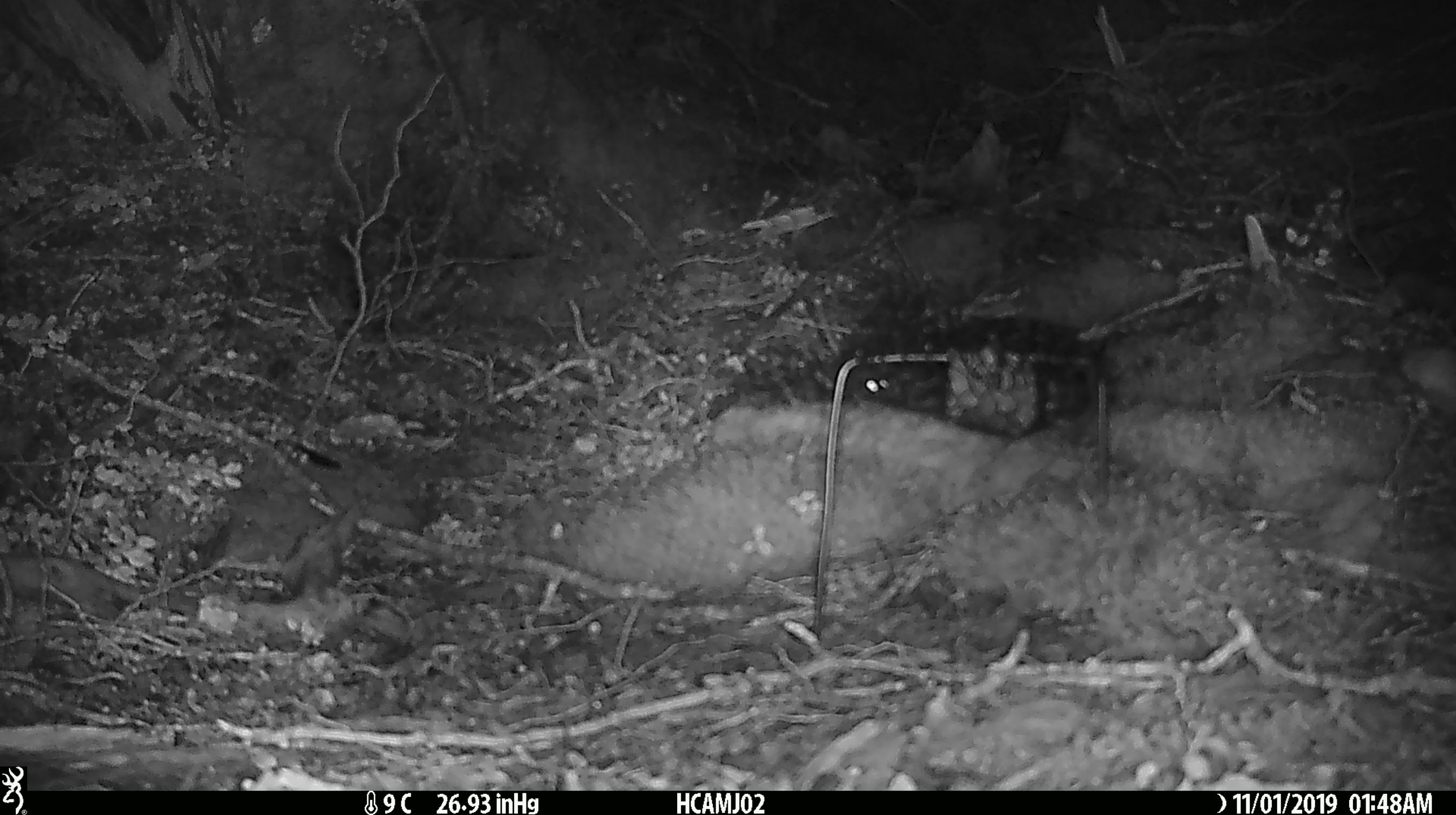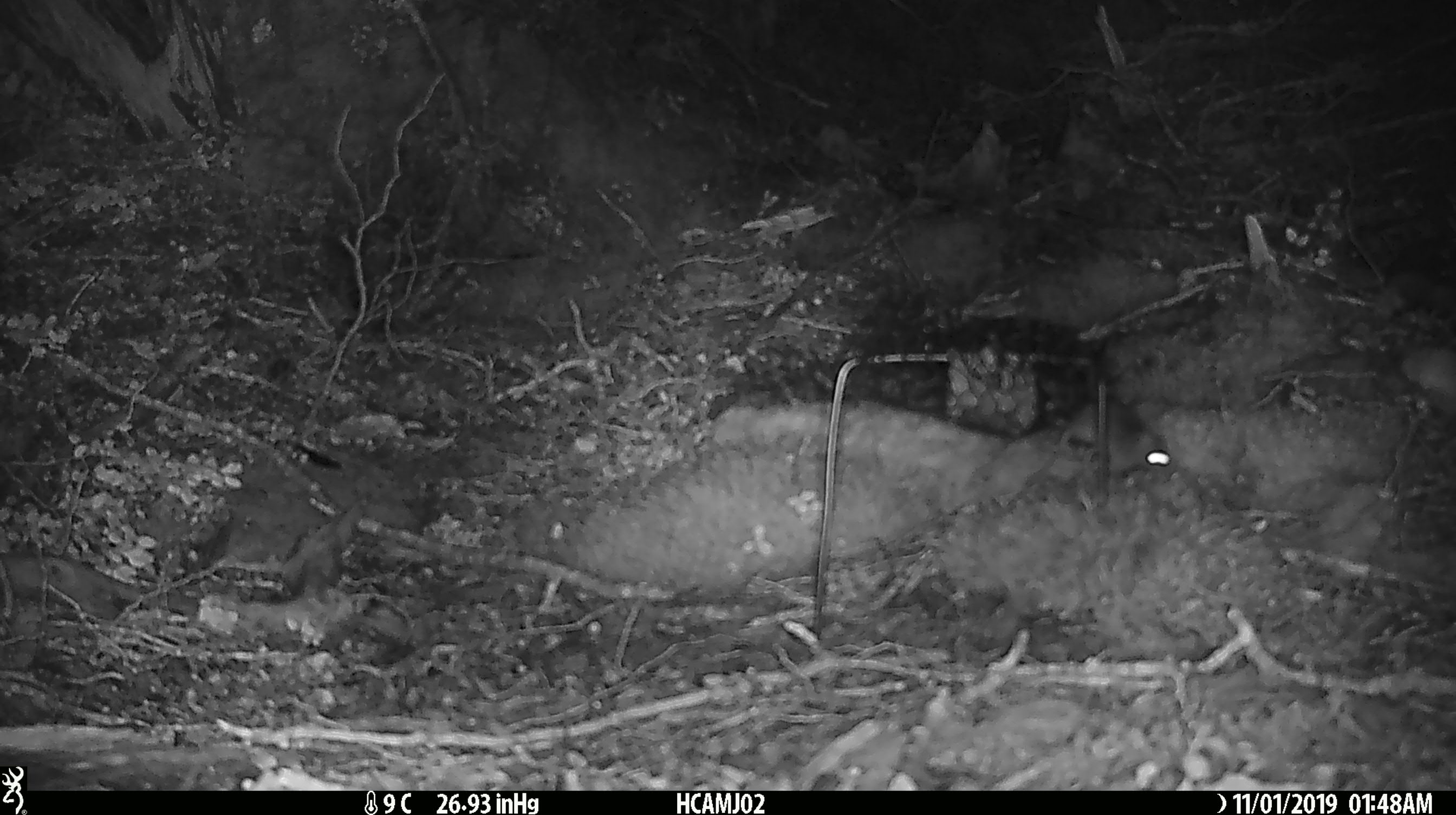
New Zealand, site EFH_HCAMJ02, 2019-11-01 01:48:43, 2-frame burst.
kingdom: Animalia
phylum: Chordata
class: Mammalia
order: Rodentia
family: Muridae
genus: Mus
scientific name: Mus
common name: mouse